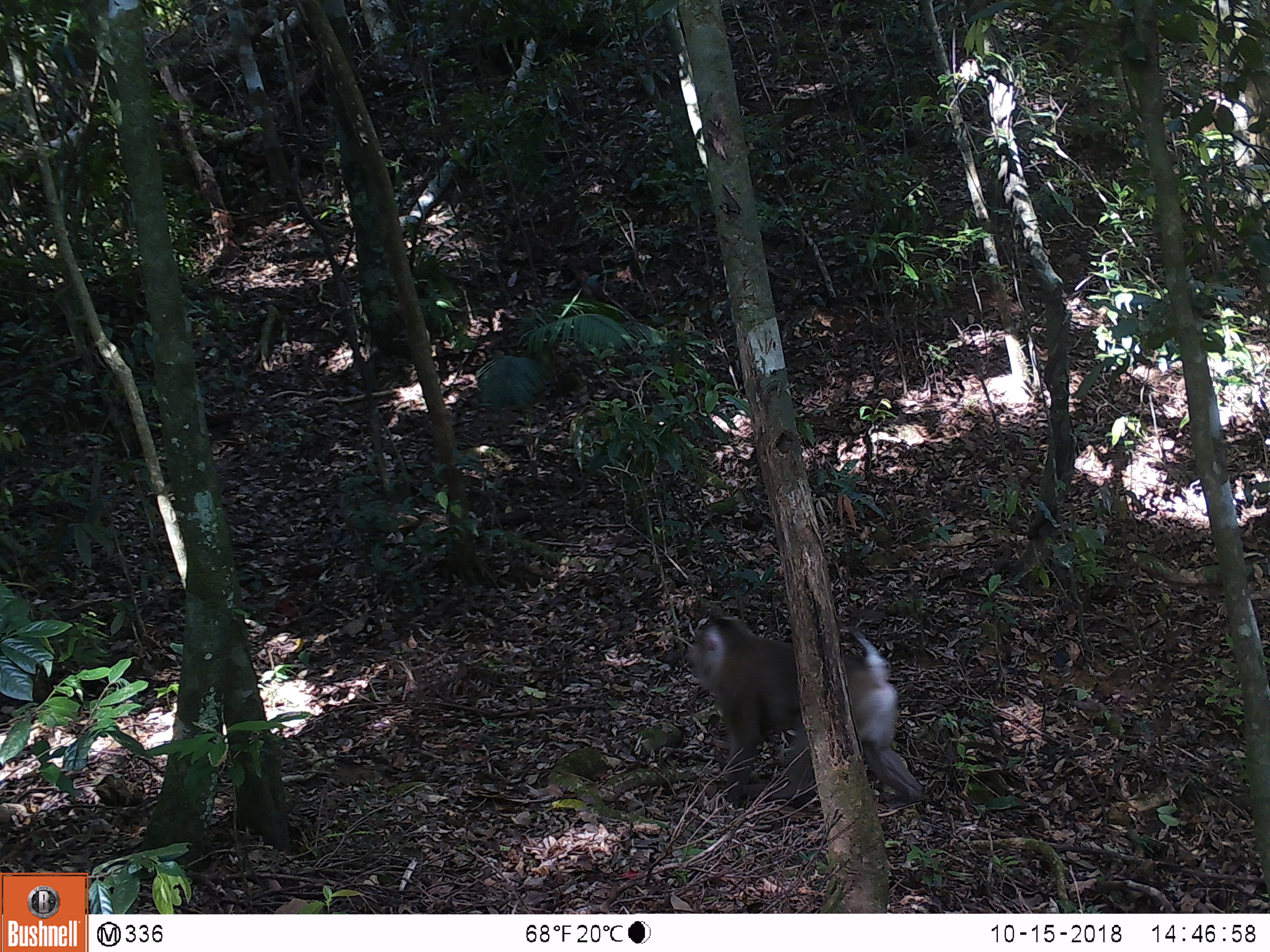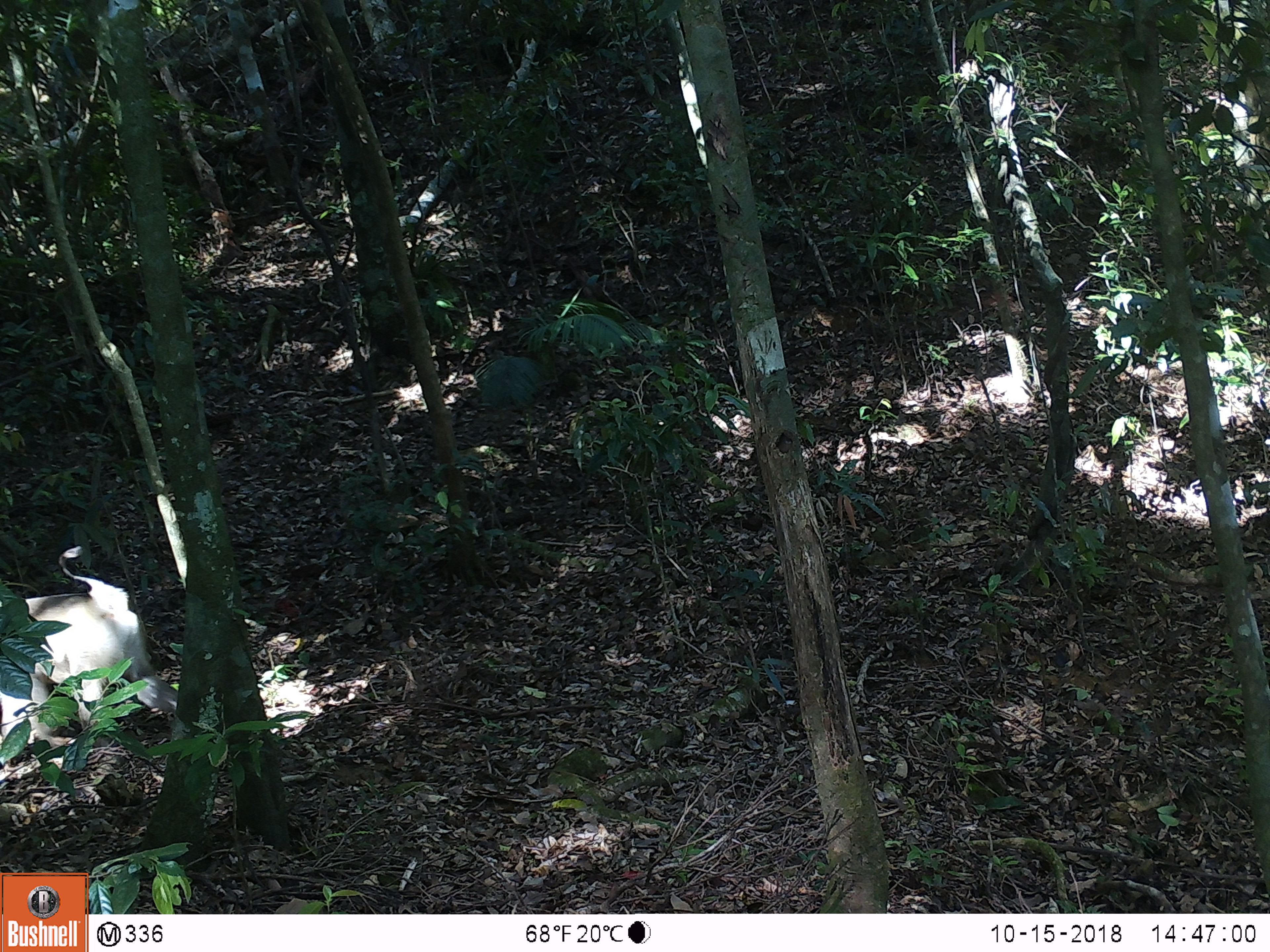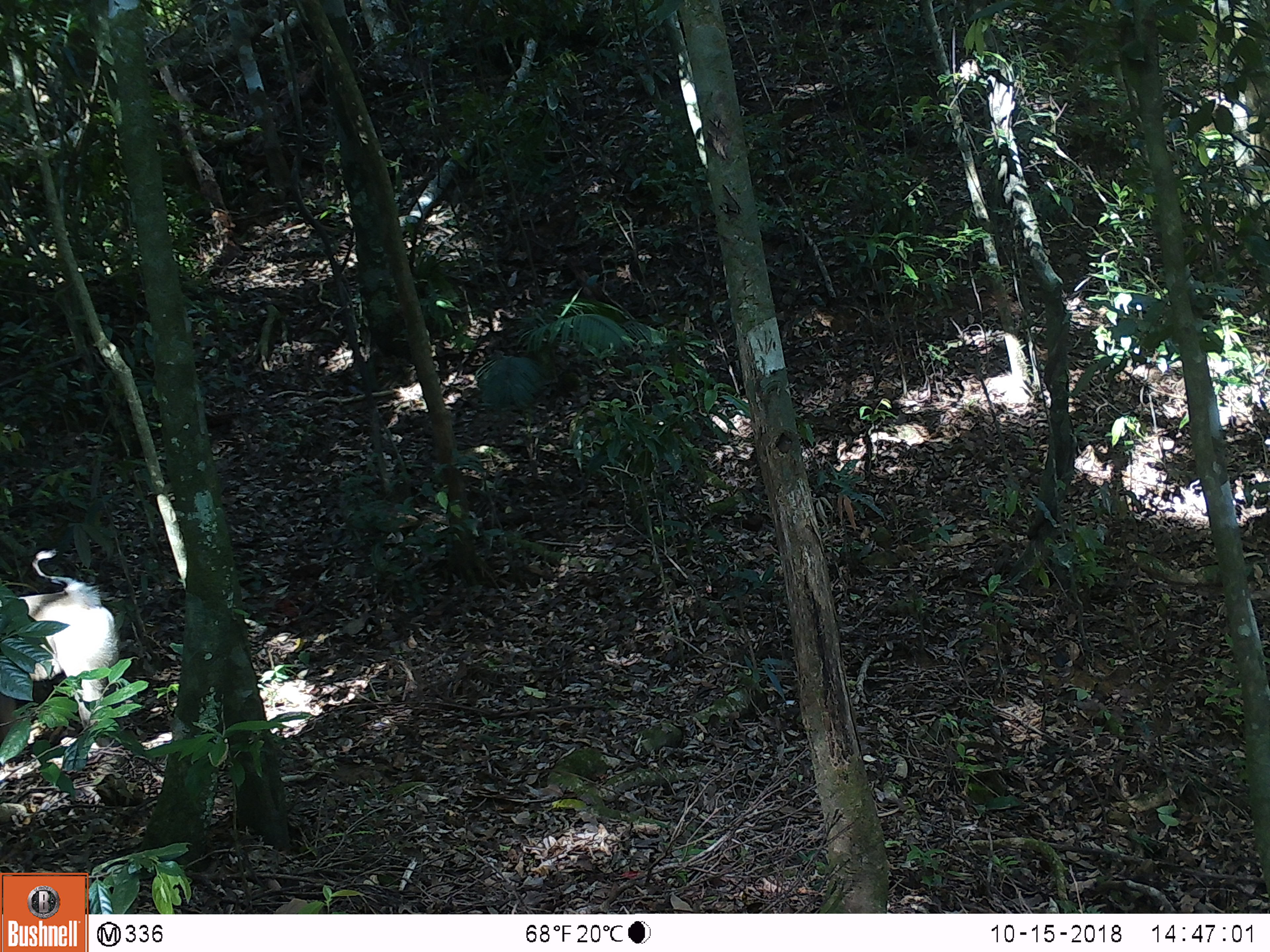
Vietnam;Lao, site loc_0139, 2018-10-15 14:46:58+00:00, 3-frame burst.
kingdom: Animalia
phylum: Chordata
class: Mammalia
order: Primates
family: Cercopithecidae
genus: Macaca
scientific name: Macaca nemestrina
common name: pig-tailed macaque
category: pig tailed macaque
Pig tailed macaque (pig-tailed macaque) (Macaca nemestrina). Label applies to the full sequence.